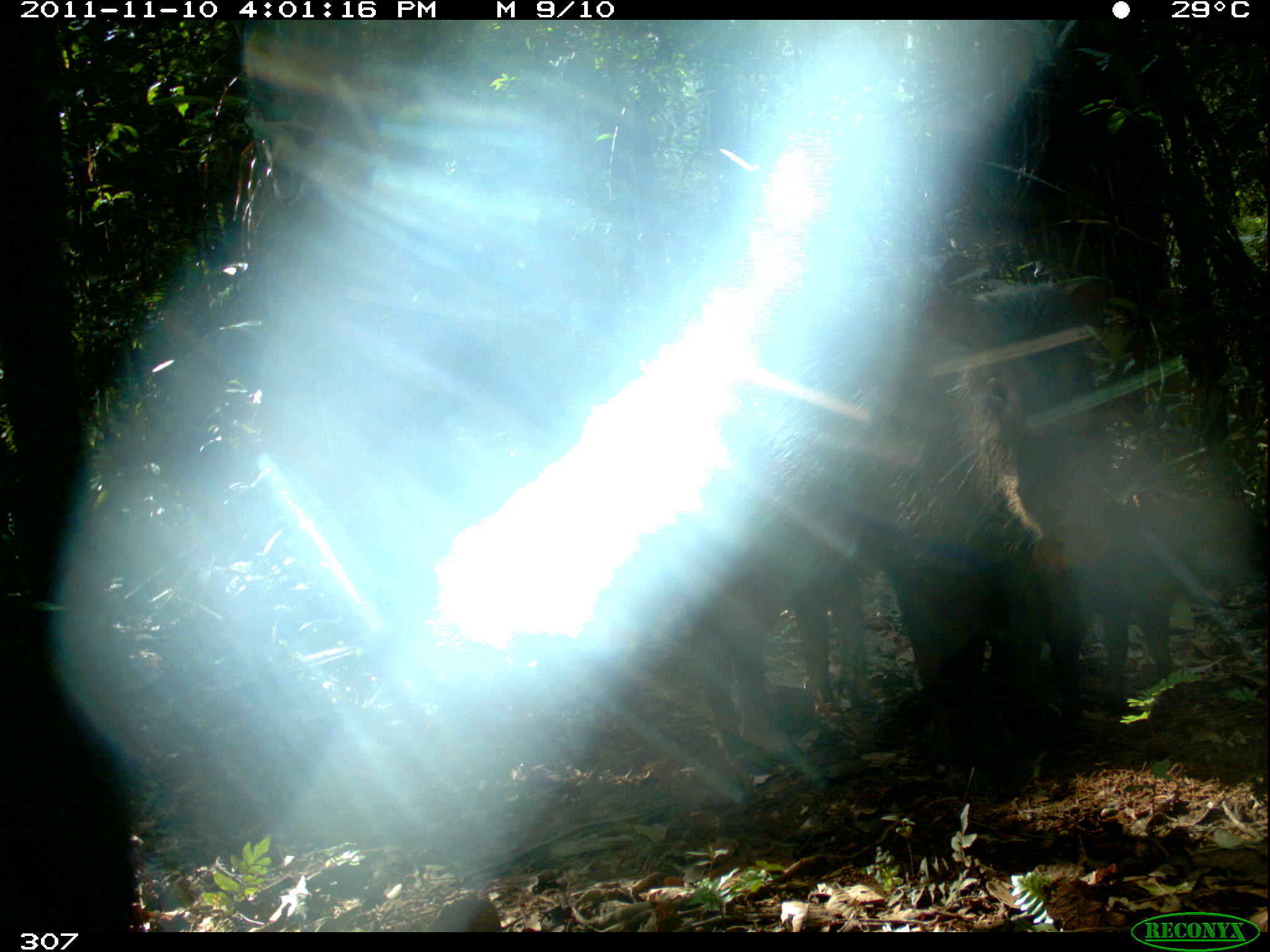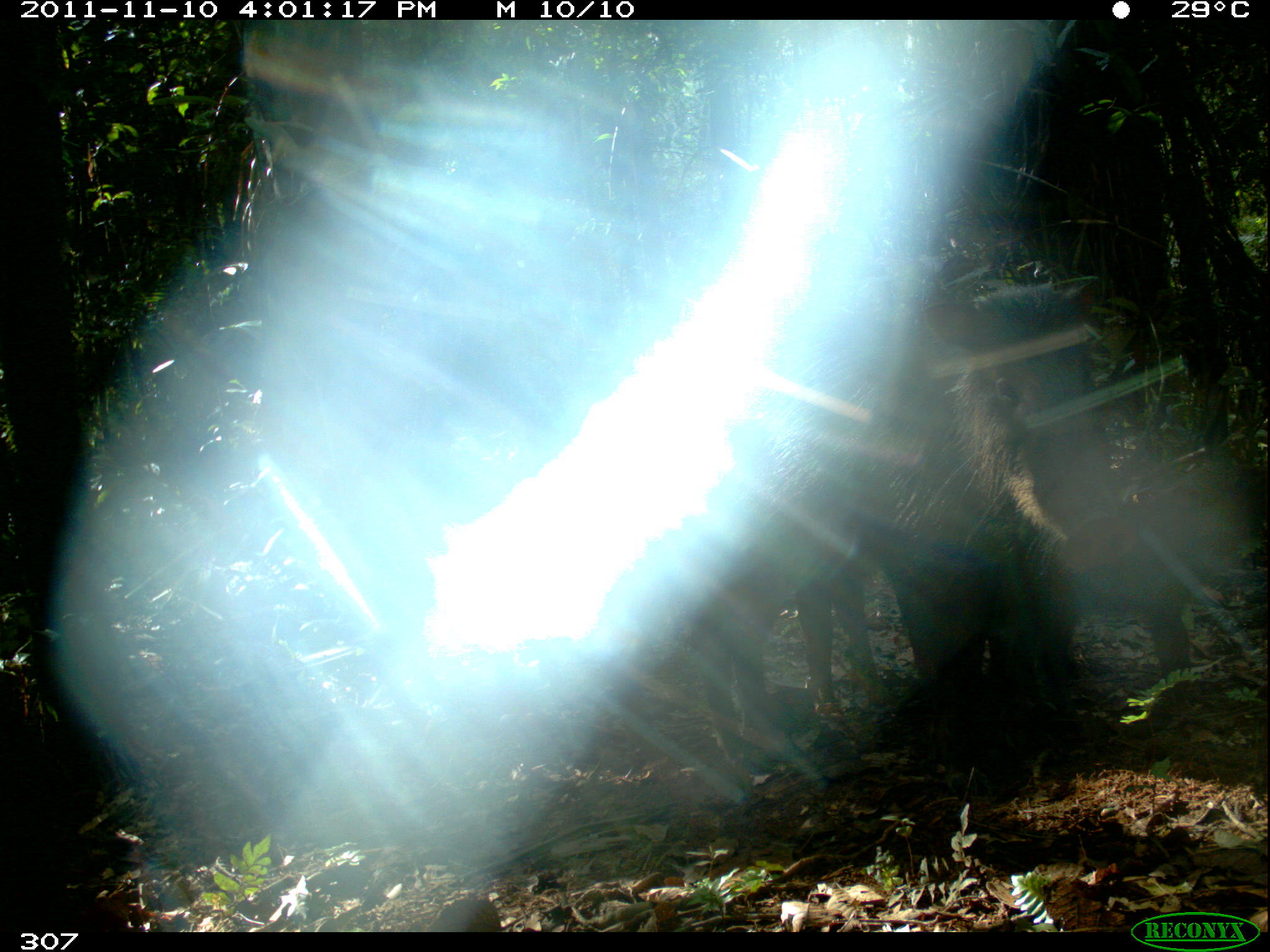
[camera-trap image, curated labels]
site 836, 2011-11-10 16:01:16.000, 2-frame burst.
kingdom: Animalia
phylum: Chordata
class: Mammalia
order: Artiodactyla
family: Tayassuidae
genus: Tayassu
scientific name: Tayassu pecari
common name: white-lipped peccary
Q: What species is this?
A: Tayassu pecari (white-lipped peccary).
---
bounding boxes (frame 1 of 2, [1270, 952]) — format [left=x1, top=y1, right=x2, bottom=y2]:
tayassu pecari: [left=617, top=271, right=1122, bottom=786]; [left=1025, top=491, right=1201, bottom=700]